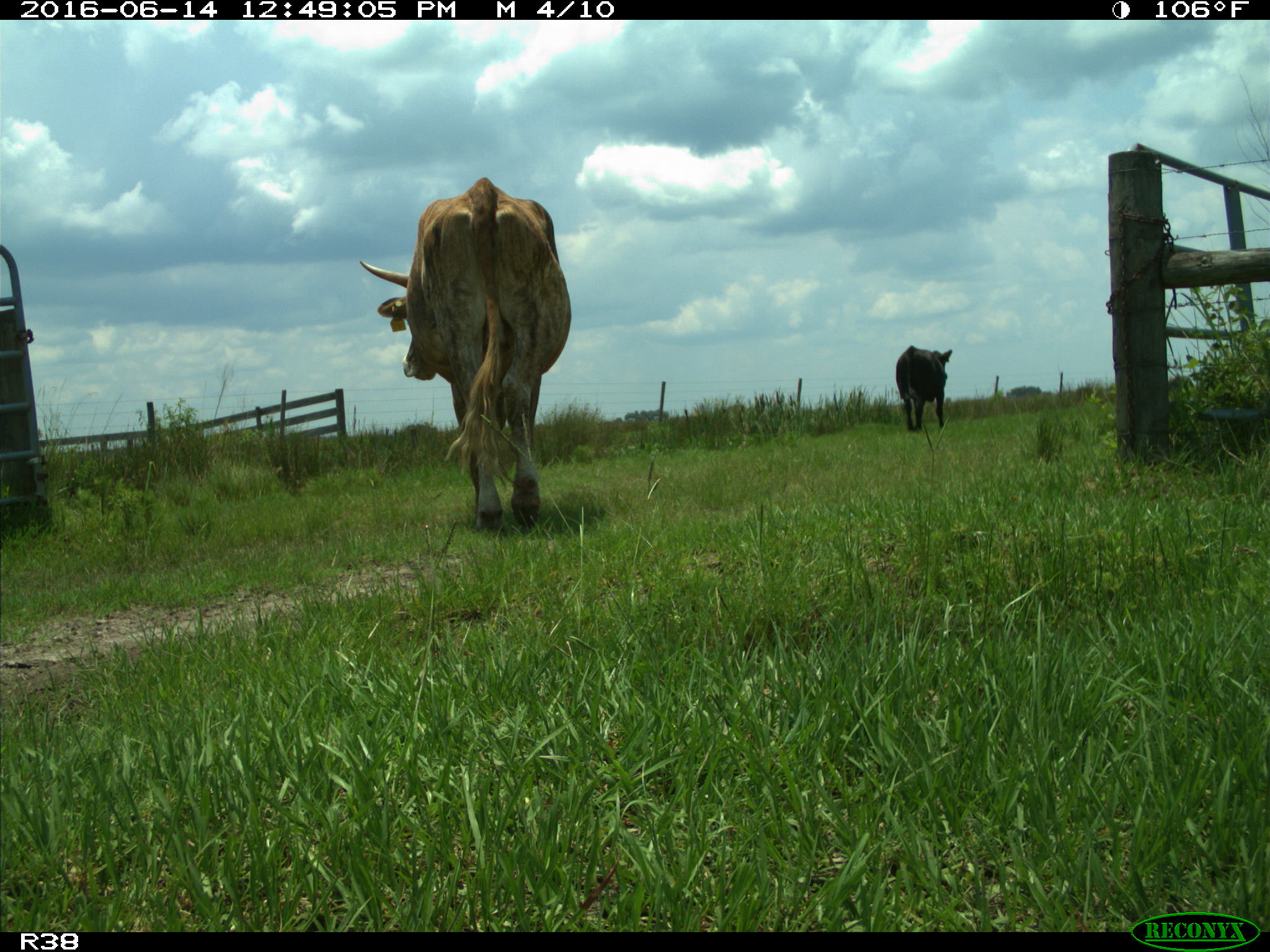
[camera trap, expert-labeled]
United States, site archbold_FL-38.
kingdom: Animalia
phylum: Chordata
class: Mammalia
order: Artiodactyla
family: Bovidae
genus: Bos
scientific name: Bos taurus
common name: domestic cow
Bos taurus (domestic cow).